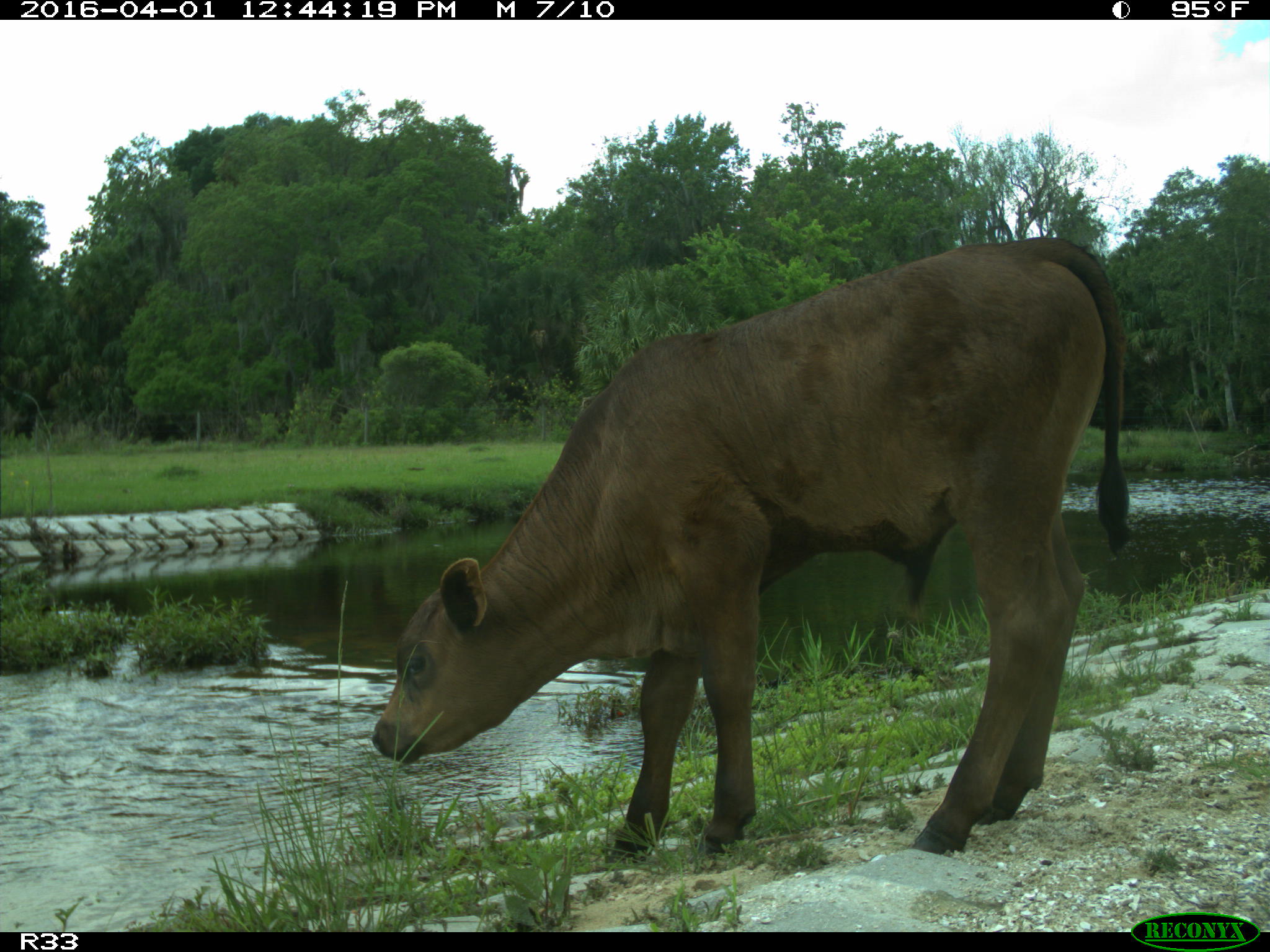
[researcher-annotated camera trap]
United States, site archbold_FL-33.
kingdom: Animalia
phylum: Chordata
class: Mammalia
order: Artiodactyla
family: Bovidae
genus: Bos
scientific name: Bos taurus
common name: domestic cow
Bos taurus (domestic cow).